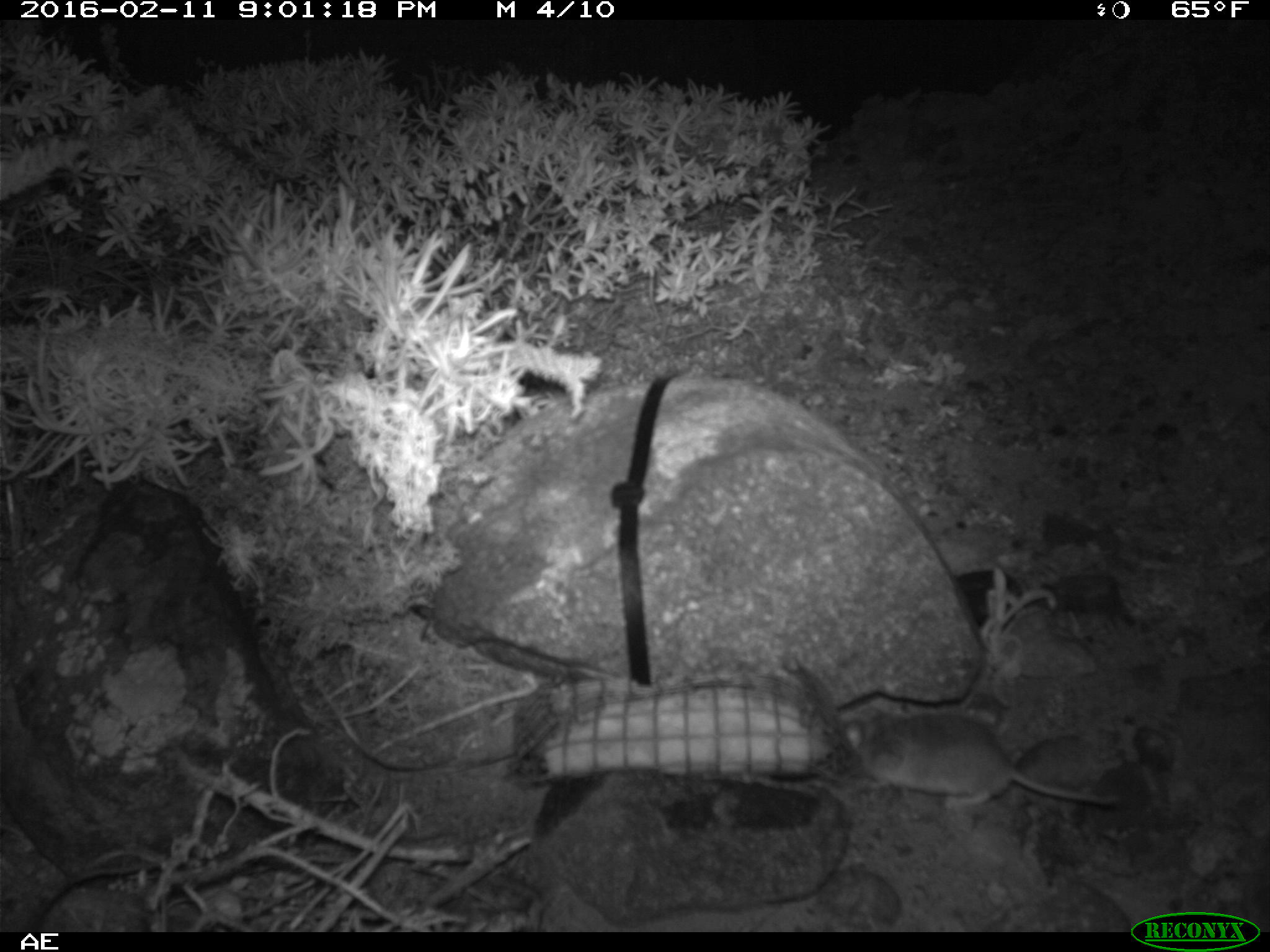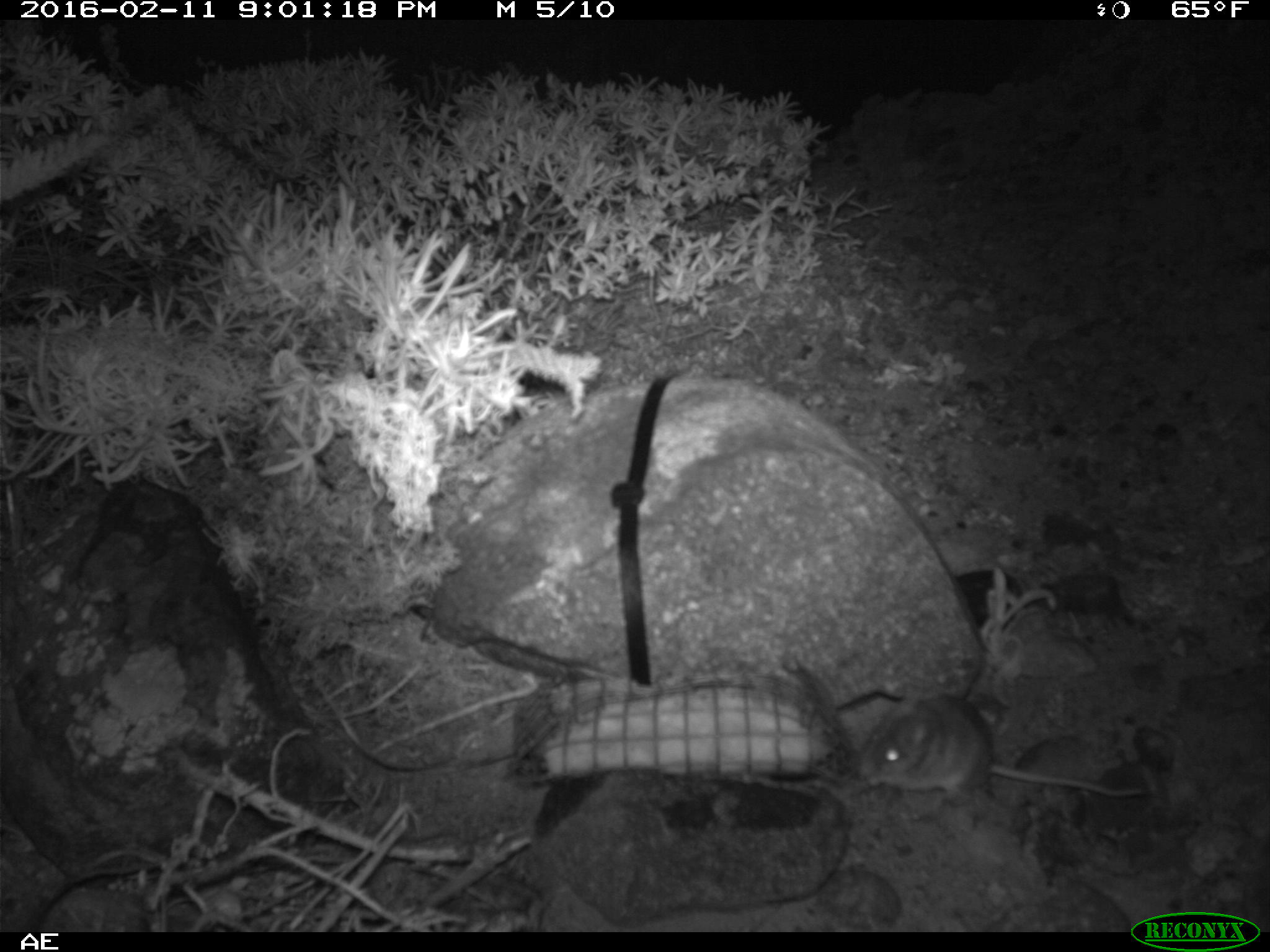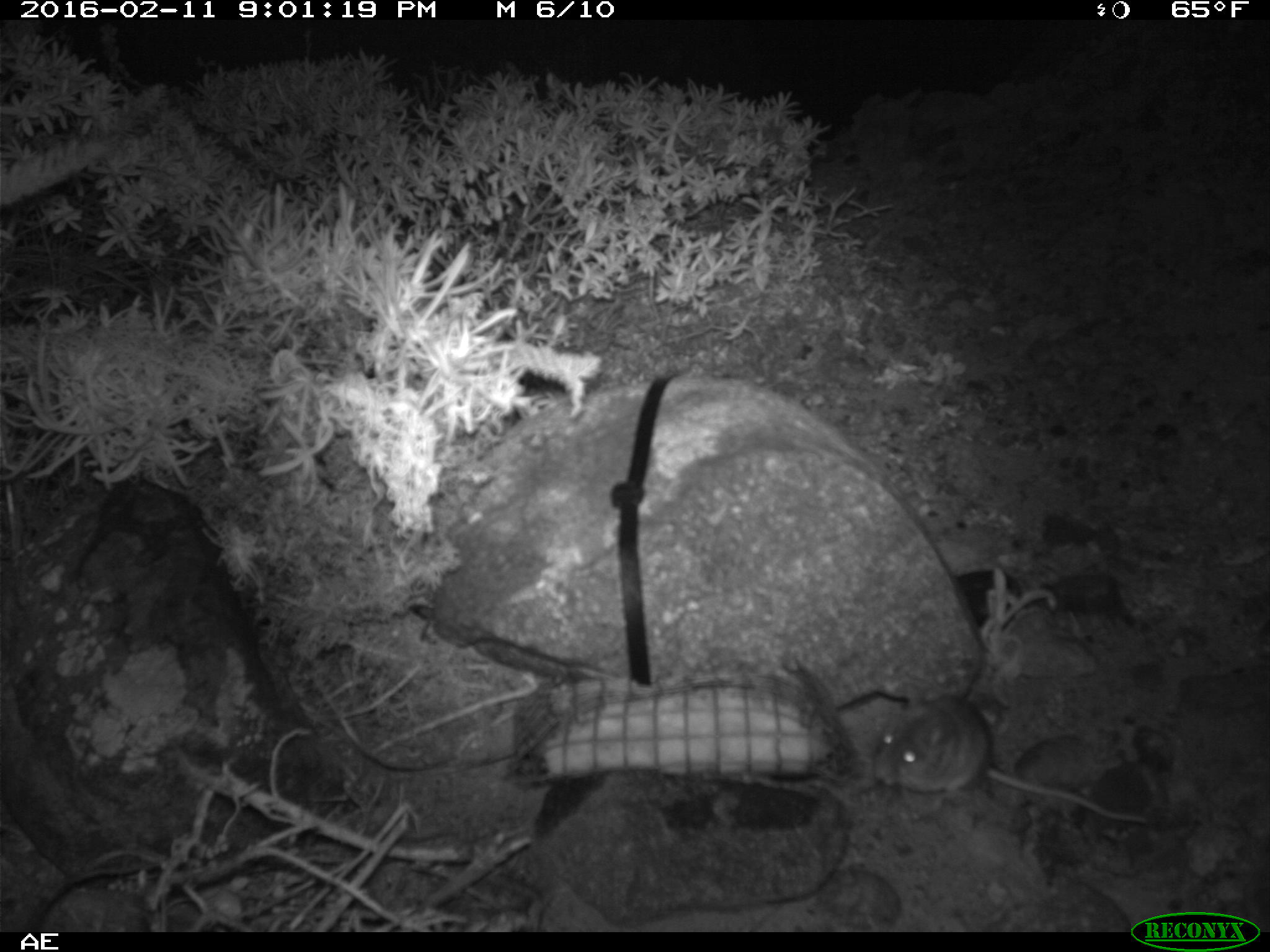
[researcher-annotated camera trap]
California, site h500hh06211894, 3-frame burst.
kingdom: Animalia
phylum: Chordata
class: Mammalia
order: Rodentia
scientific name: Rodentia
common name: rodent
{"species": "rodent (Rodentia)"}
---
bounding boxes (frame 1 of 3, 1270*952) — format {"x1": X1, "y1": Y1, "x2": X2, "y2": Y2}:
rodent: {"x1": 840, "y1": 704, "x2": 1123, "y2": 814}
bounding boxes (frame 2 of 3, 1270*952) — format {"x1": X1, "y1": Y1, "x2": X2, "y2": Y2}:
rodent: {"x1": 861, "y1": 689, "x2": 1142, "y2": 798}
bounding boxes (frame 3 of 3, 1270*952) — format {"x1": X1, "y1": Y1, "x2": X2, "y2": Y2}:
rodent: {"x1": 873, "y1": 685, "x2": 1146, "y2": 821}